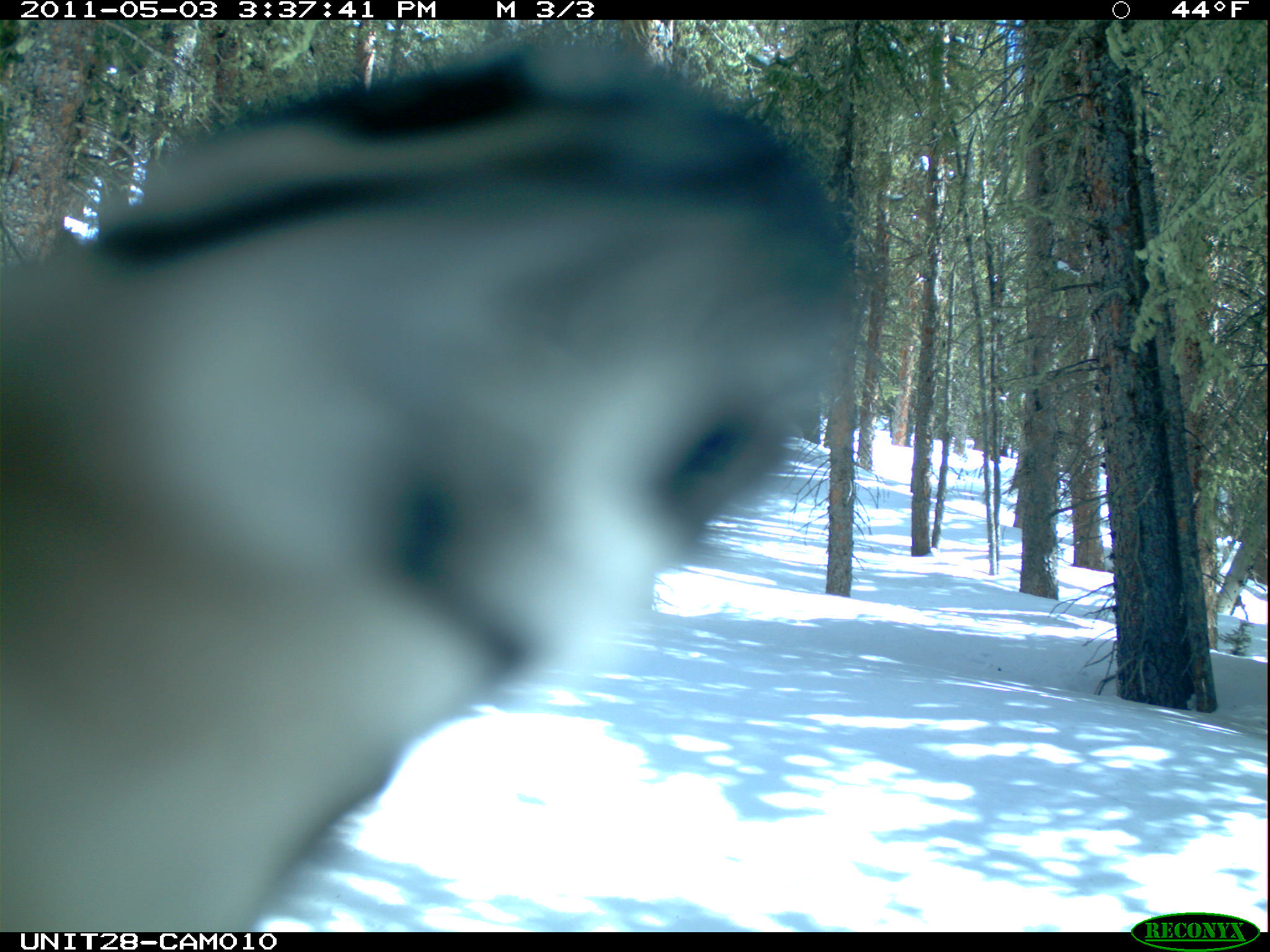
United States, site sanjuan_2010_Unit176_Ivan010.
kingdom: Animalia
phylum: Chordata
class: Aves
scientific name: Aves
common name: birds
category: unidentified bird